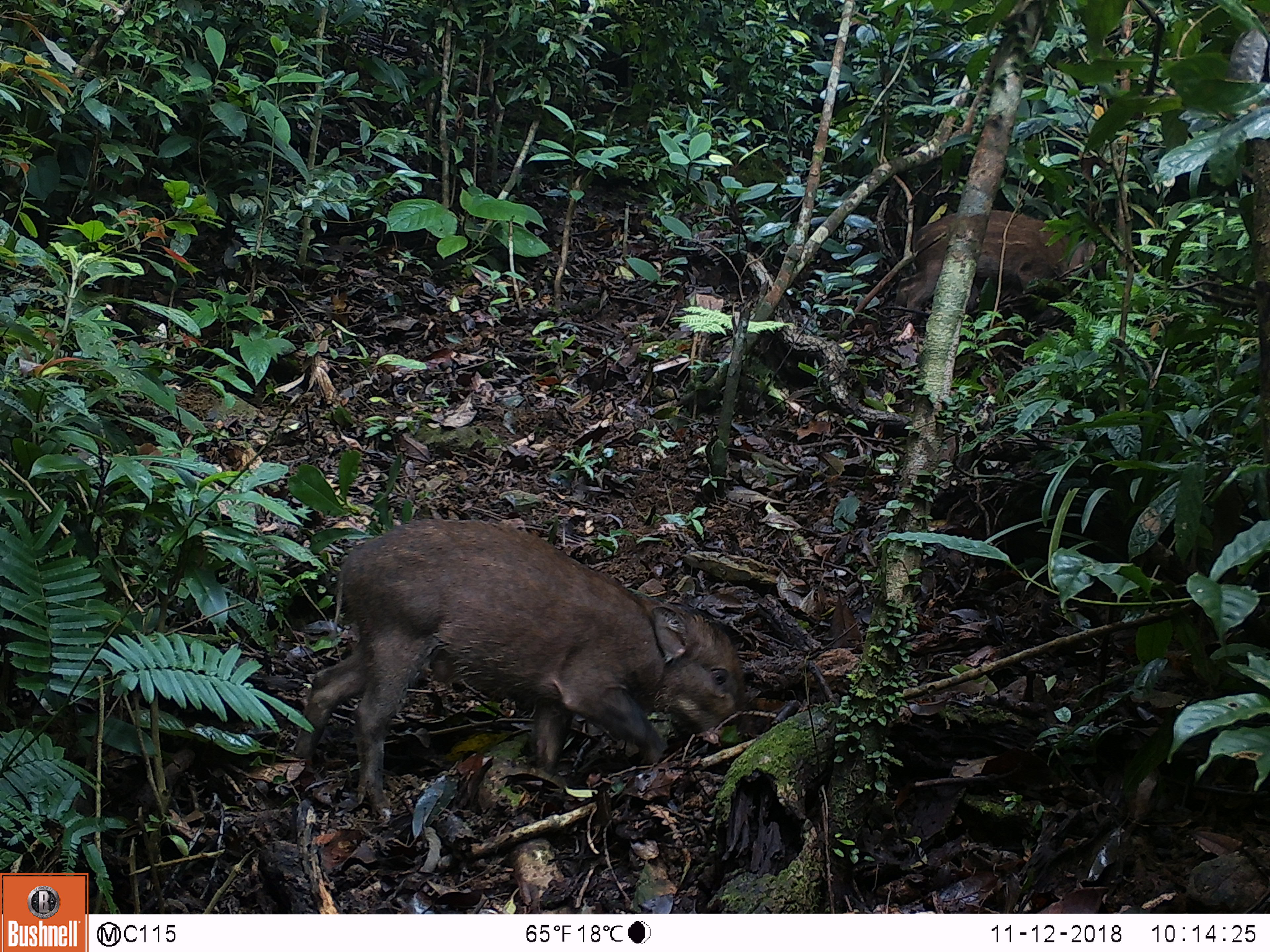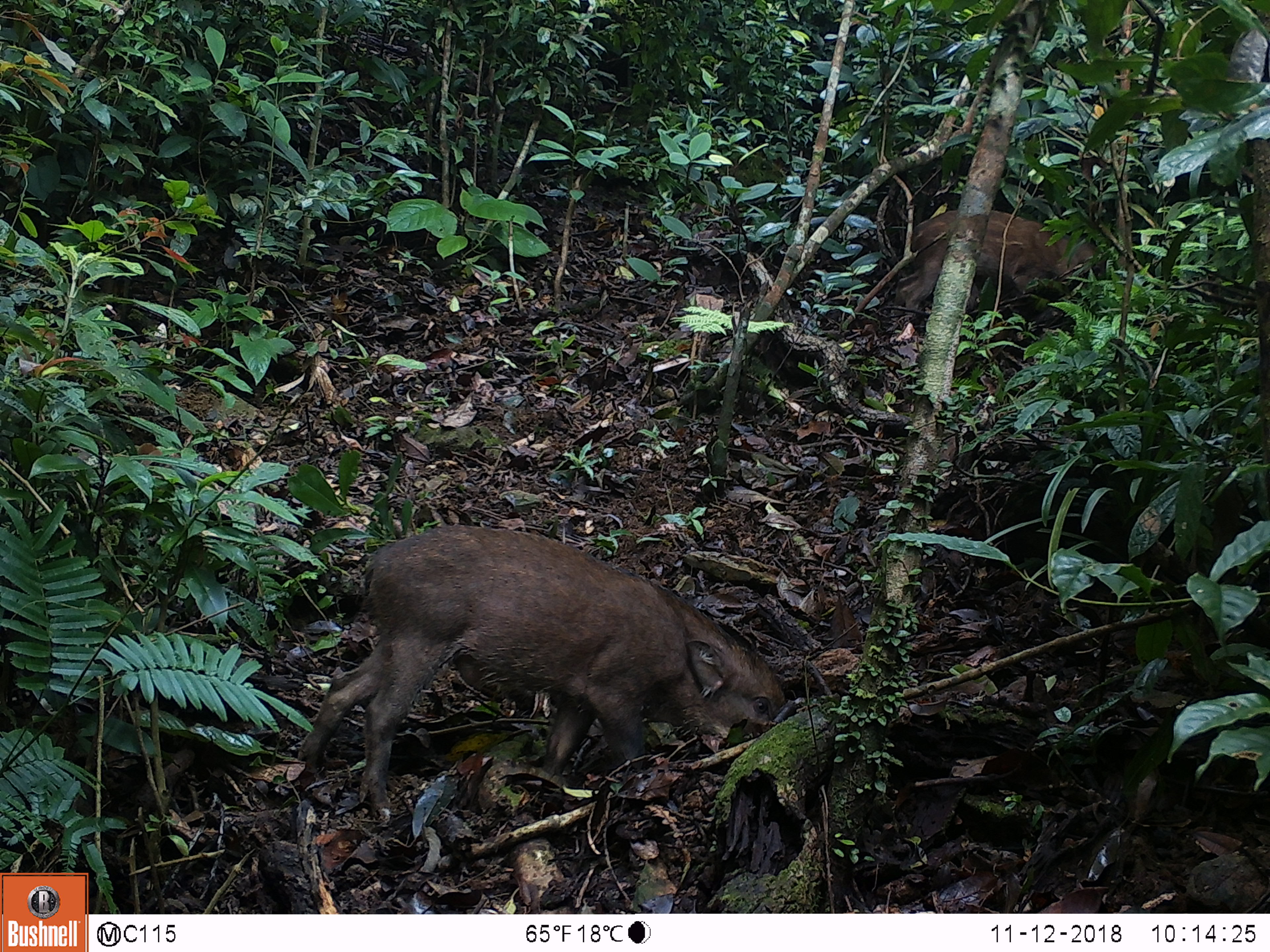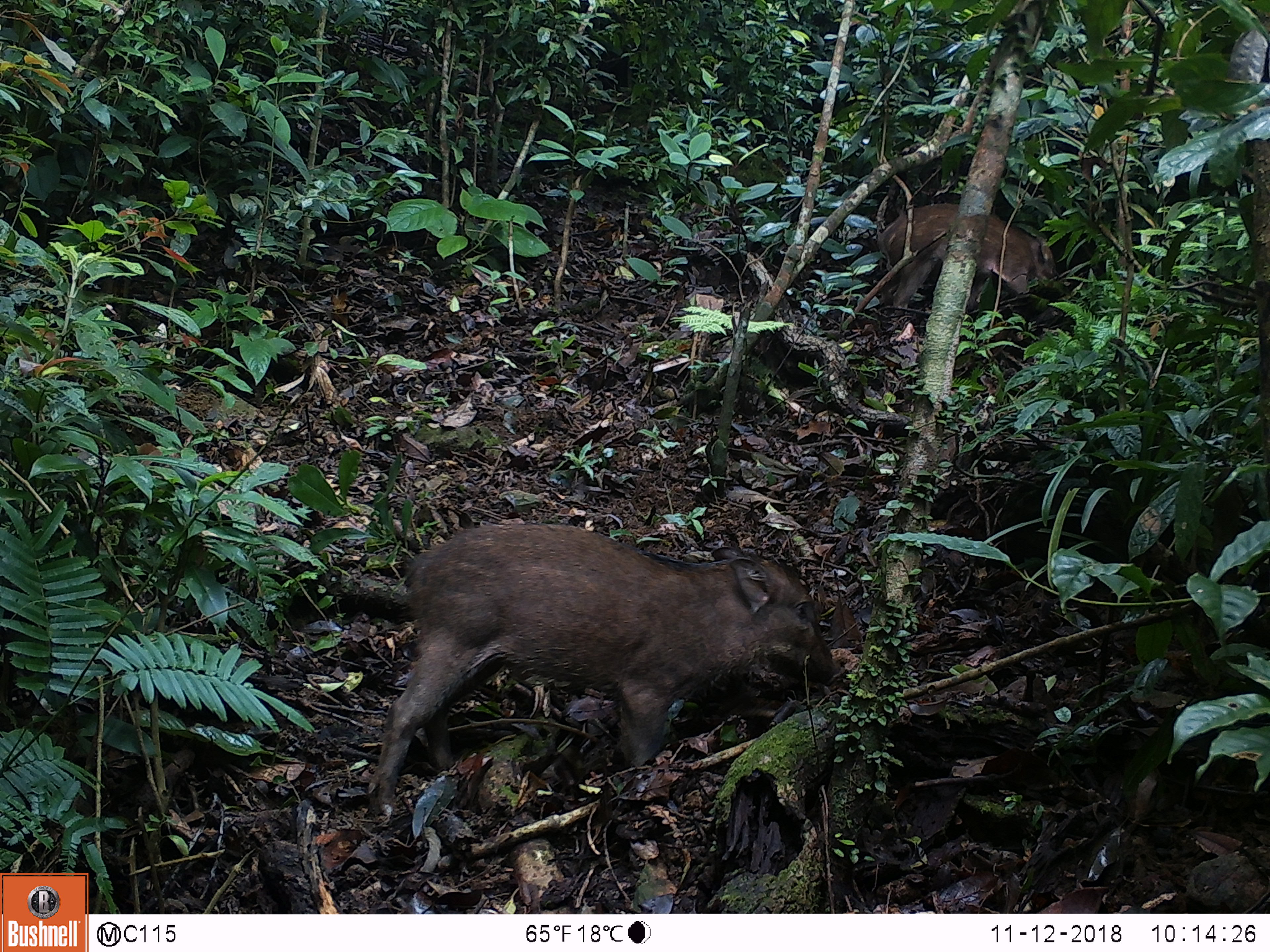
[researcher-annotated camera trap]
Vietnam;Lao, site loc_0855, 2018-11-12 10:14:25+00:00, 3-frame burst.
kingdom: Animalia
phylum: Chordata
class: Mammalia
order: Artiodactyla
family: Suidae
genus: Sus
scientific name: Sus scrofa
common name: eurasian wild pig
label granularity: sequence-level